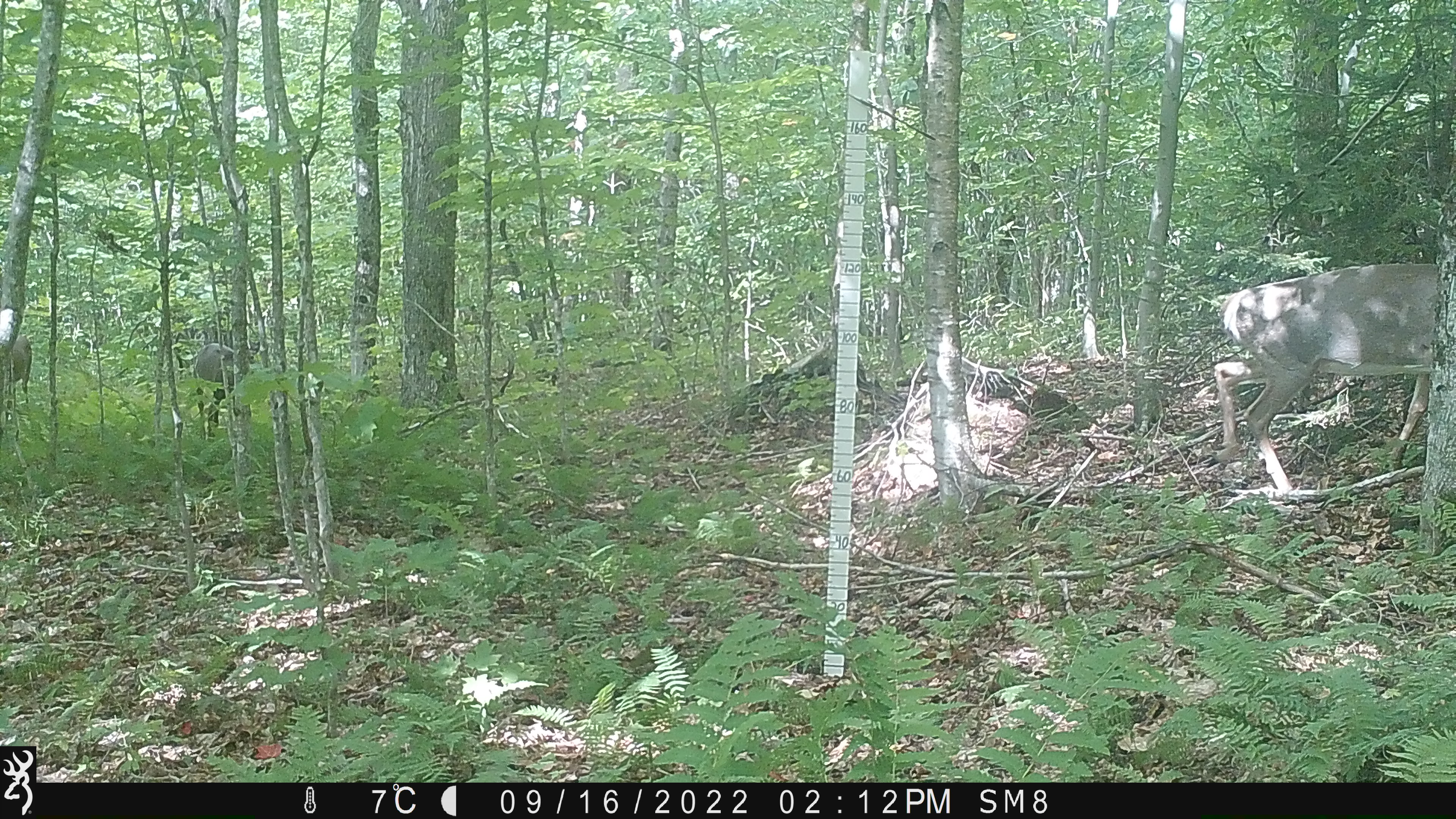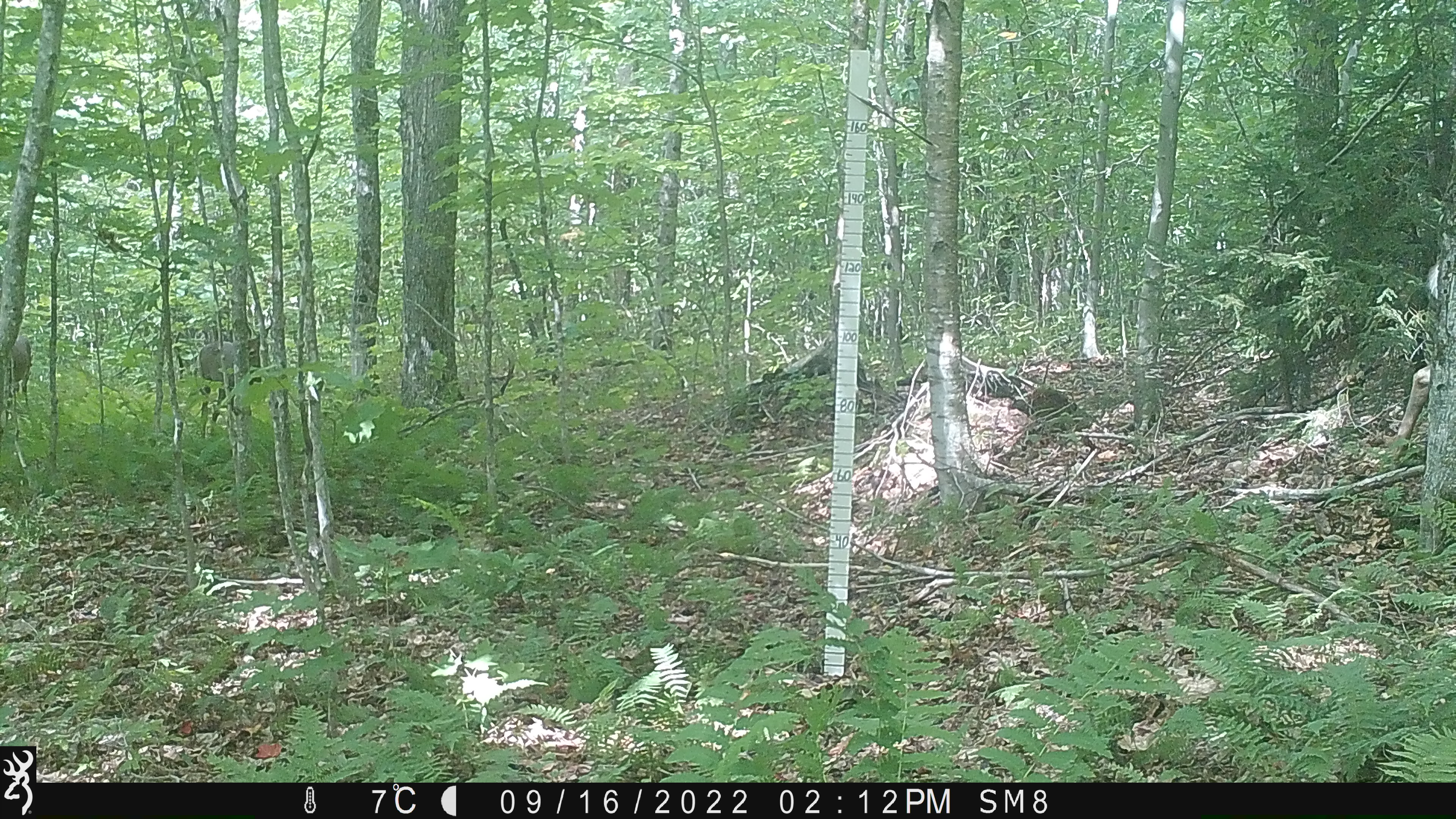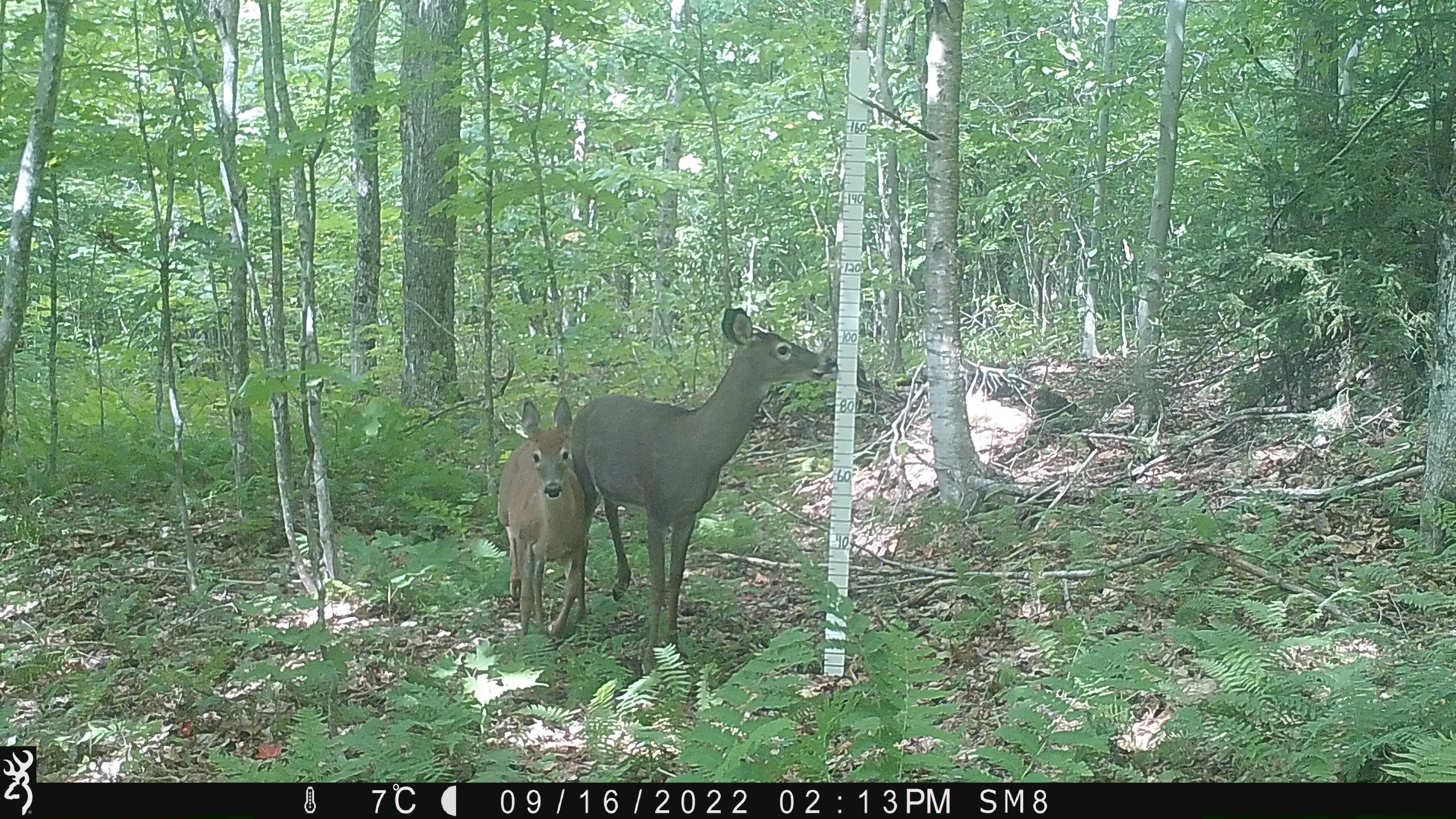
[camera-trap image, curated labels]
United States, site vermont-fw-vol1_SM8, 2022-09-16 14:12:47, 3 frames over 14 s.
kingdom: Animalia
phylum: Chordata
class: Mammalia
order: Artiodactyla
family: Cervidae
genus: Odocoileus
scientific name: Odocoileus virginianus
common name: white-tailed deer